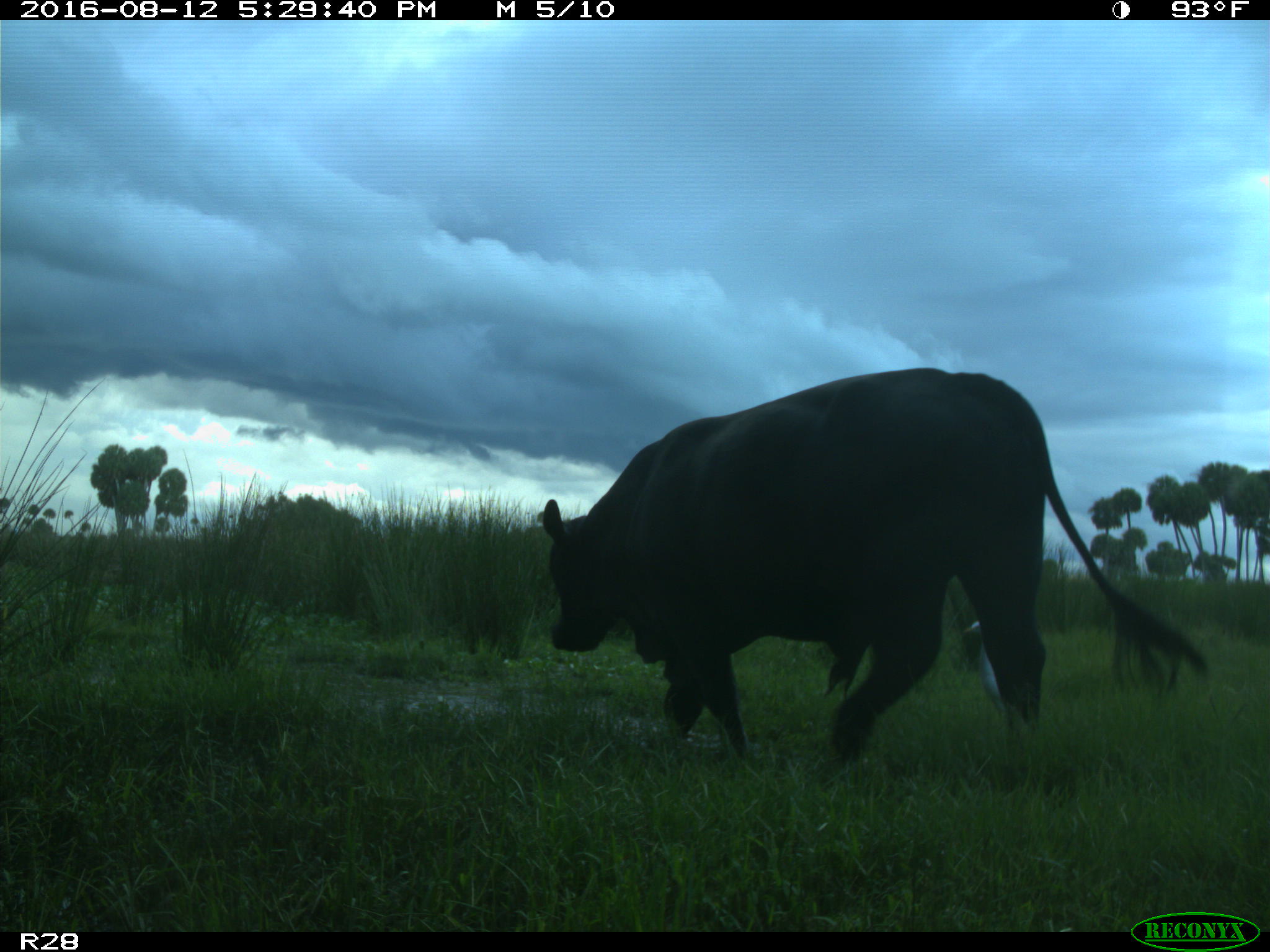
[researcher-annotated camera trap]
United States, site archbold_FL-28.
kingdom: Animalia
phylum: Chordata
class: Mammalia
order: Artiodactyla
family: Bovidae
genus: Bos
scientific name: Bos taurus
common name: domestic cow